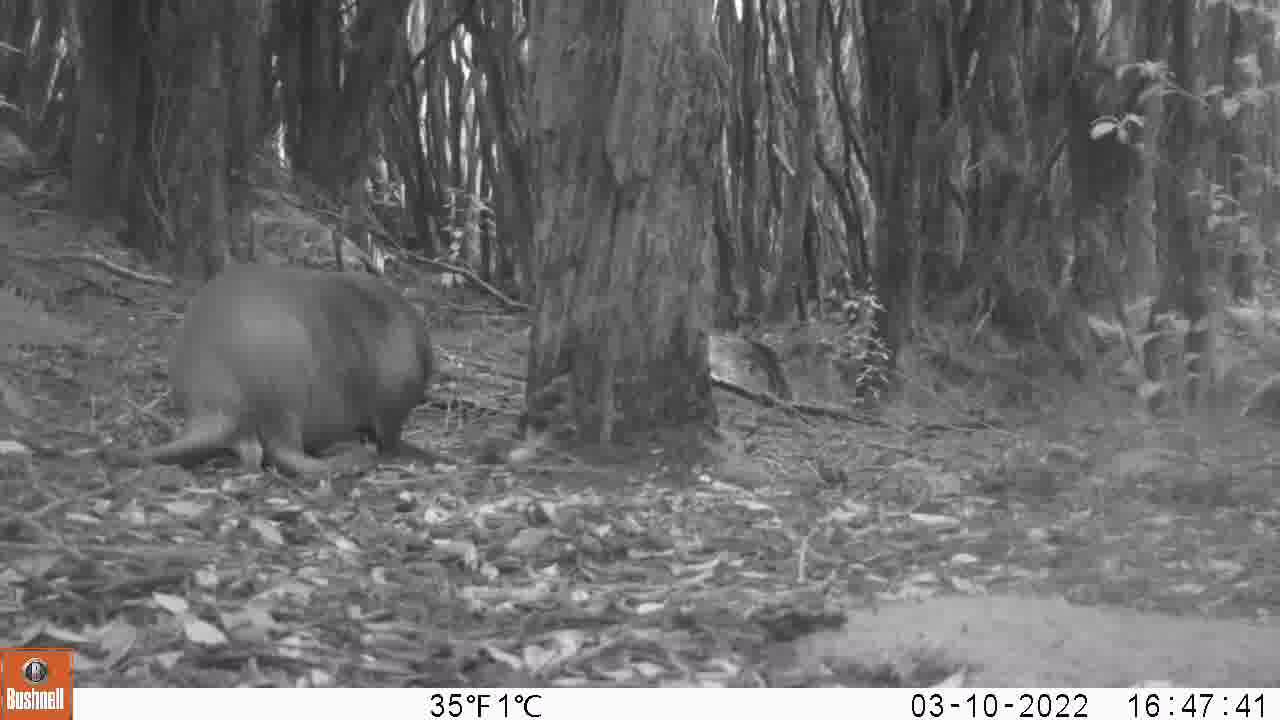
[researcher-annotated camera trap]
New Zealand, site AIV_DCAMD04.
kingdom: Animalia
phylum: Chordata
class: Mammalia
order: Carnivora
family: Otariidae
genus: Phocarctos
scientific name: Phocarctos hookeri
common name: new zealand sea lion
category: sealion